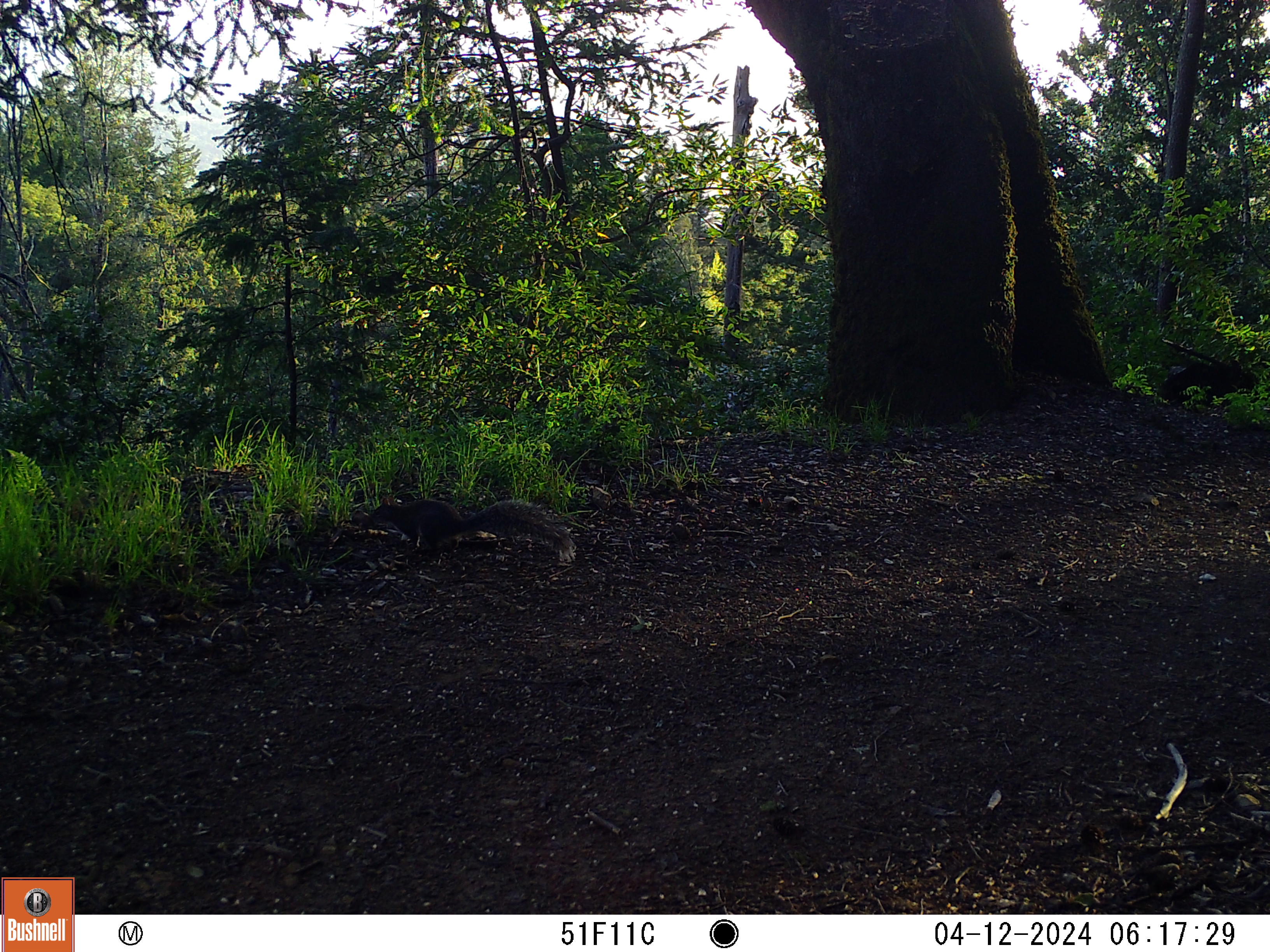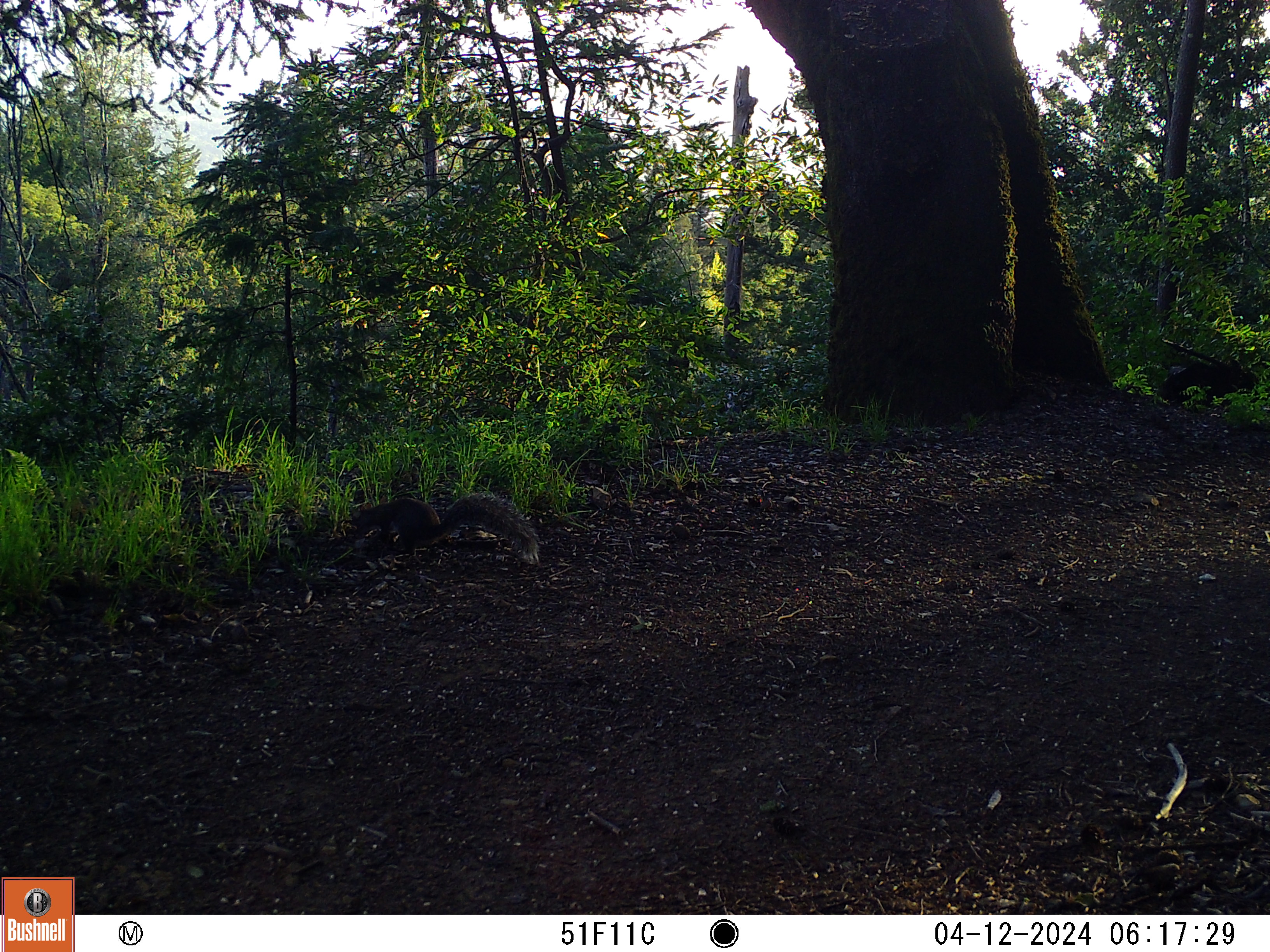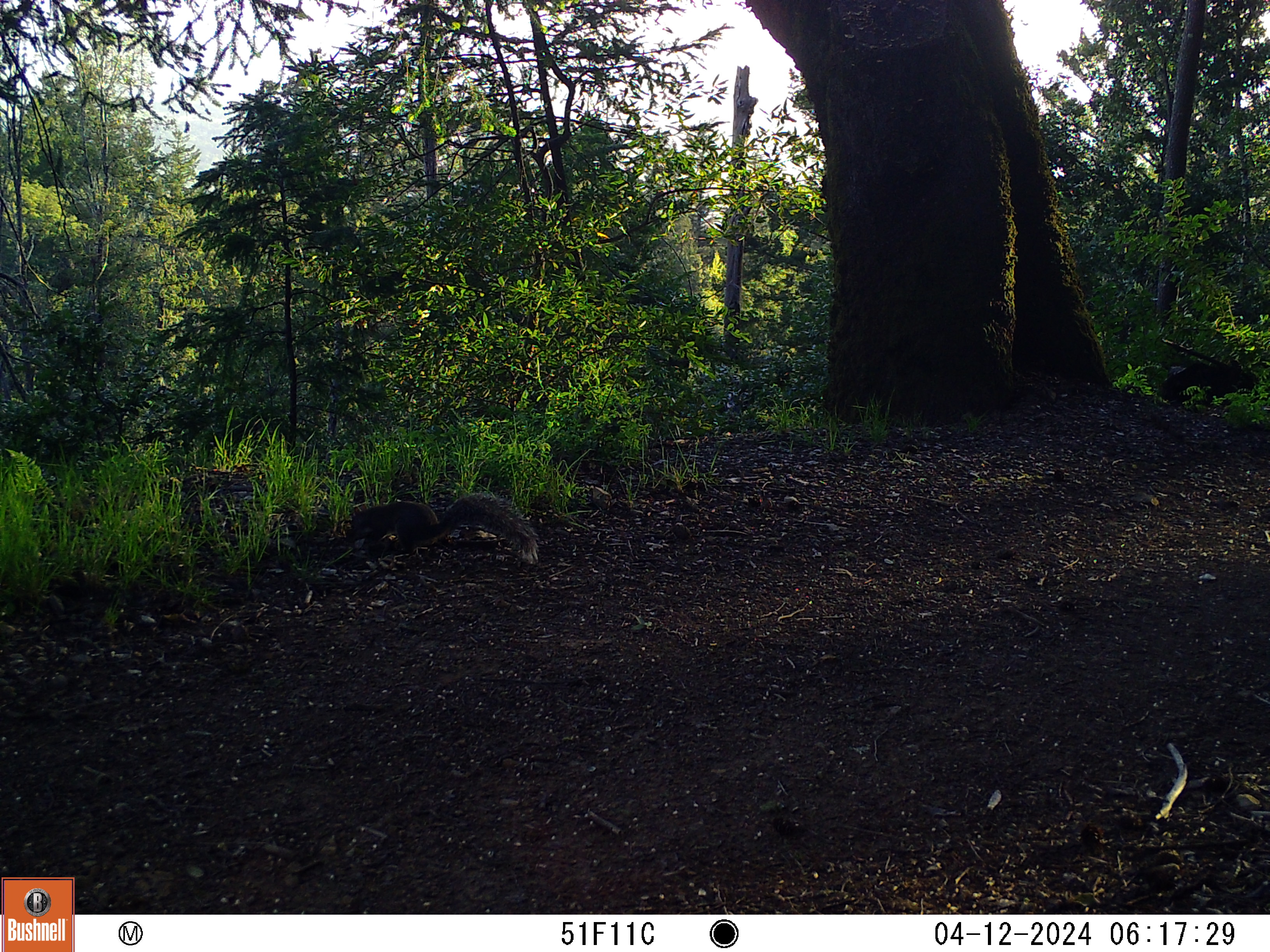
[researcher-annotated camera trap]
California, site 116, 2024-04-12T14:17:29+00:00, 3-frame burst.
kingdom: Animalia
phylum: Chordata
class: Mammalia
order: Rodentia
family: Sciuridae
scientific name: Sciuridae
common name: squirrel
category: unknown squirrel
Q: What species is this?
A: Unknown squirrel (squirrel) (Sciuridae).